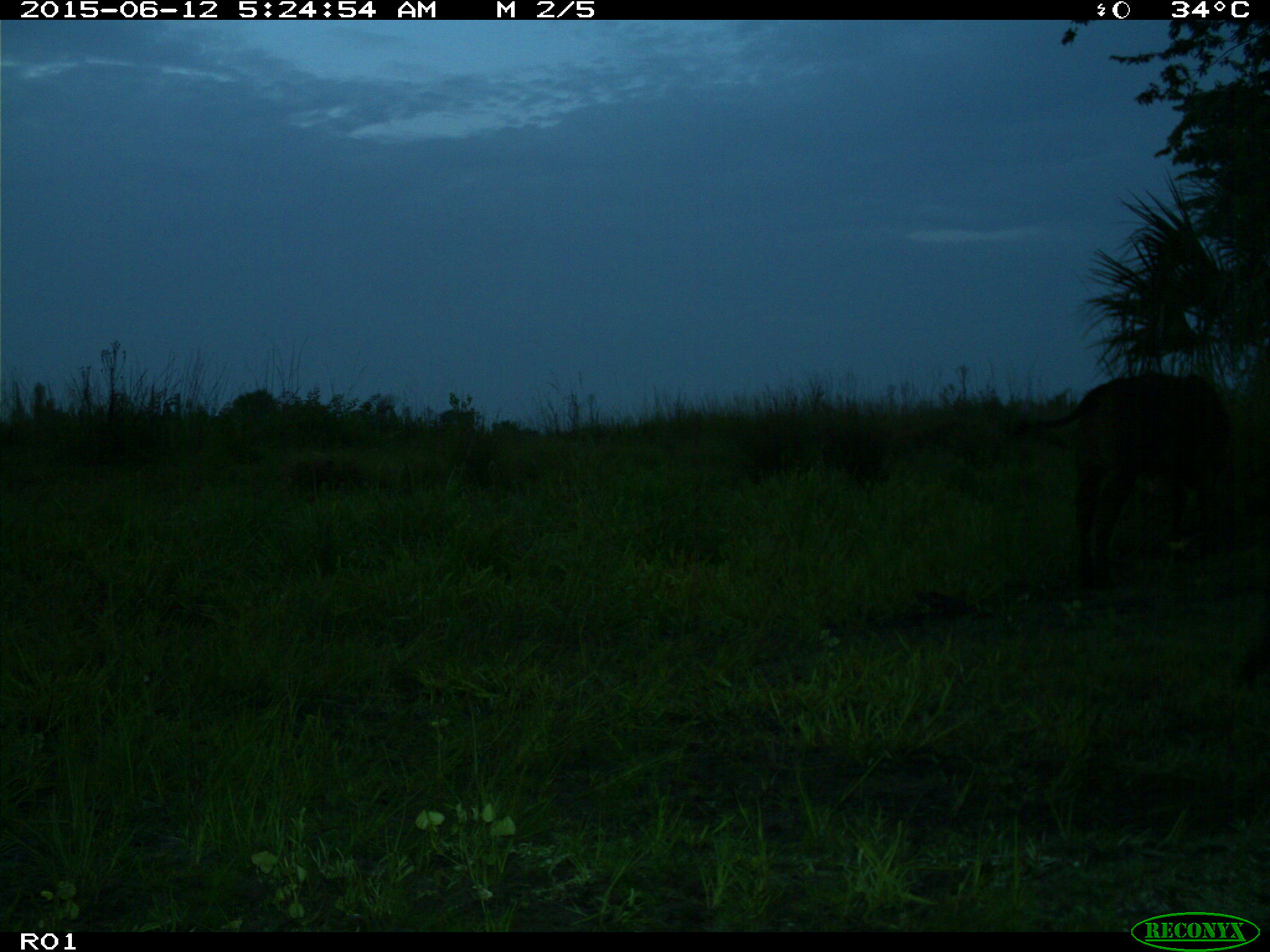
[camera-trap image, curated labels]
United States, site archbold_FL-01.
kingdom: Animalia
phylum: Chordata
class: Mammalia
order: Artiodactyla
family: Bovidae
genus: Bos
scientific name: Bos taurus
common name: domestic cow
Bos taurus (domestic cow).